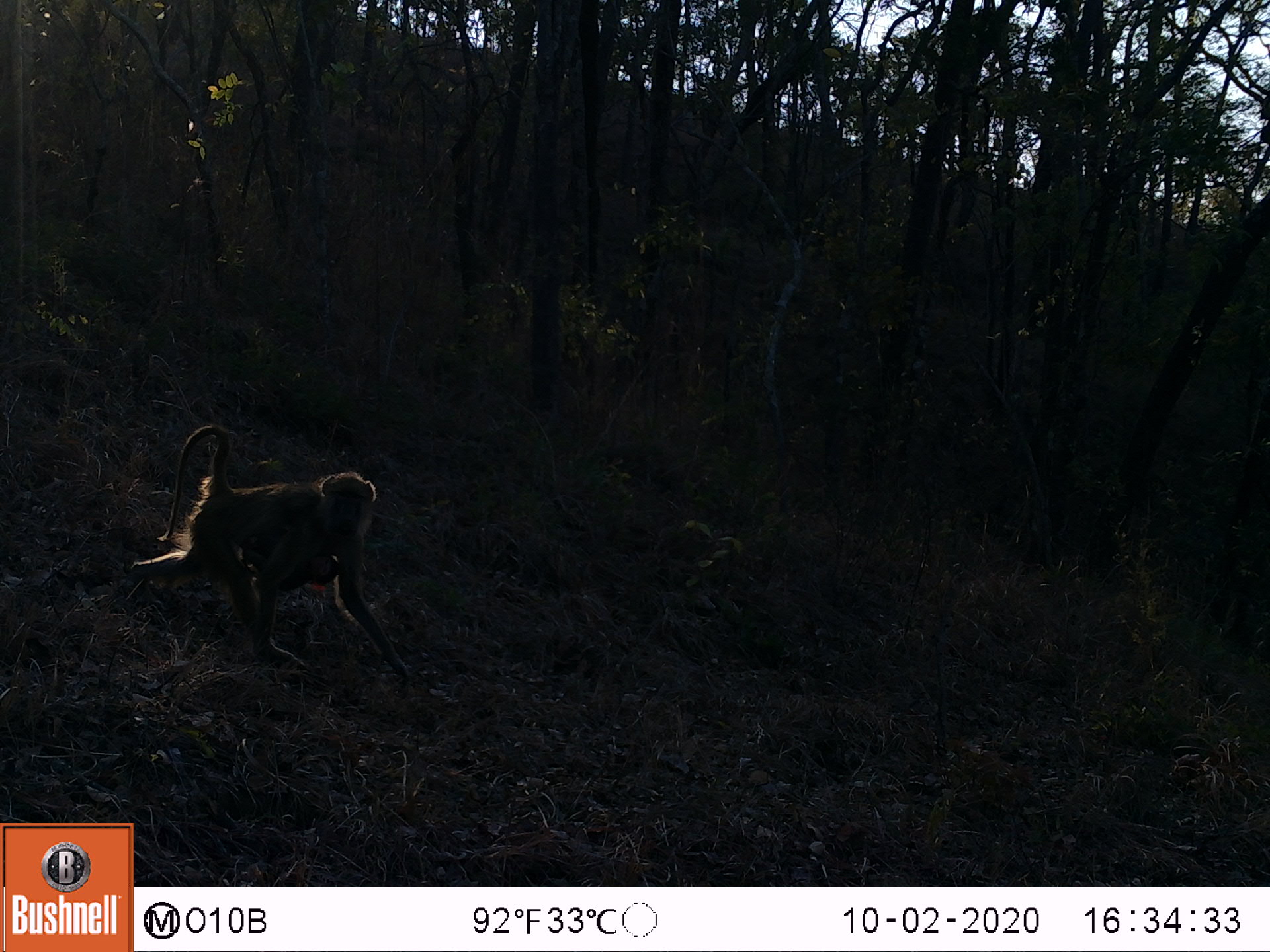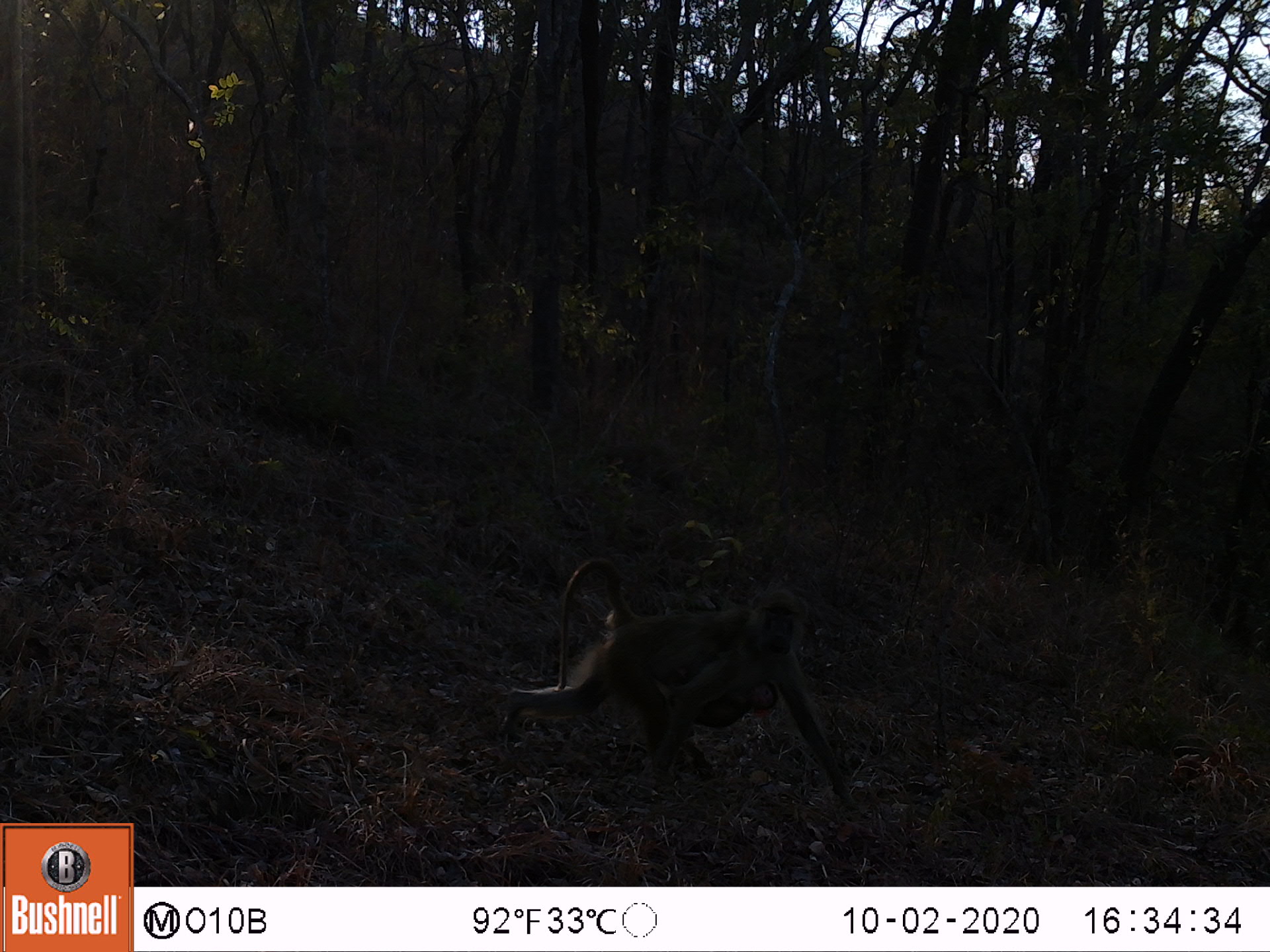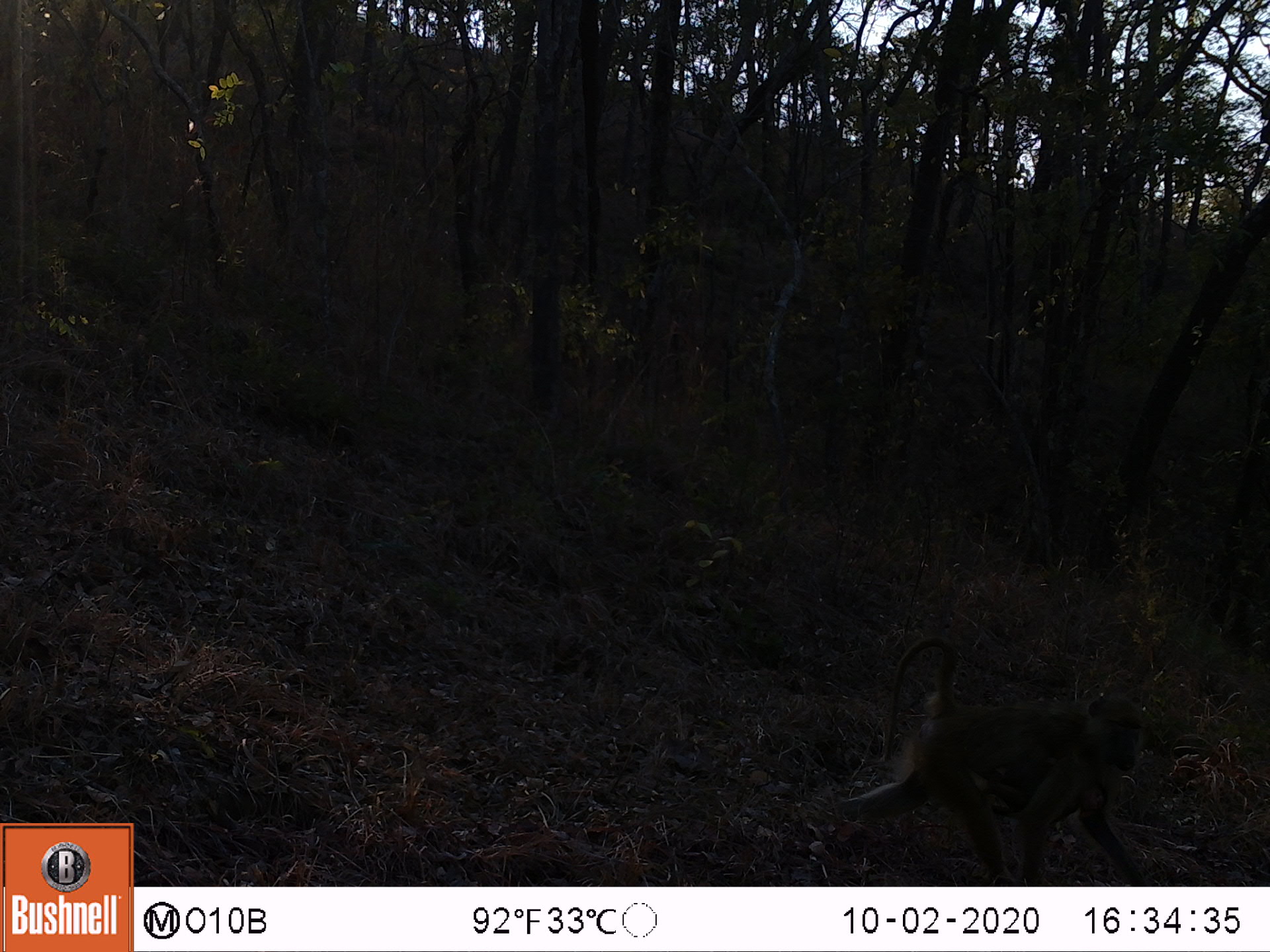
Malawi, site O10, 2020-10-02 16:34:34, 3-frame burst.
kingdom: Animalia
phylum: Chordata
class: Mammalia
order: Primates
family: Cercopithecidae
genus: Papio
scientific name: Papio cynocephalus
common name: yellow baboon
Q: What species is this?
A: Yellow baboon (Papio cynocephalus).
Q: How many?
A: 1.